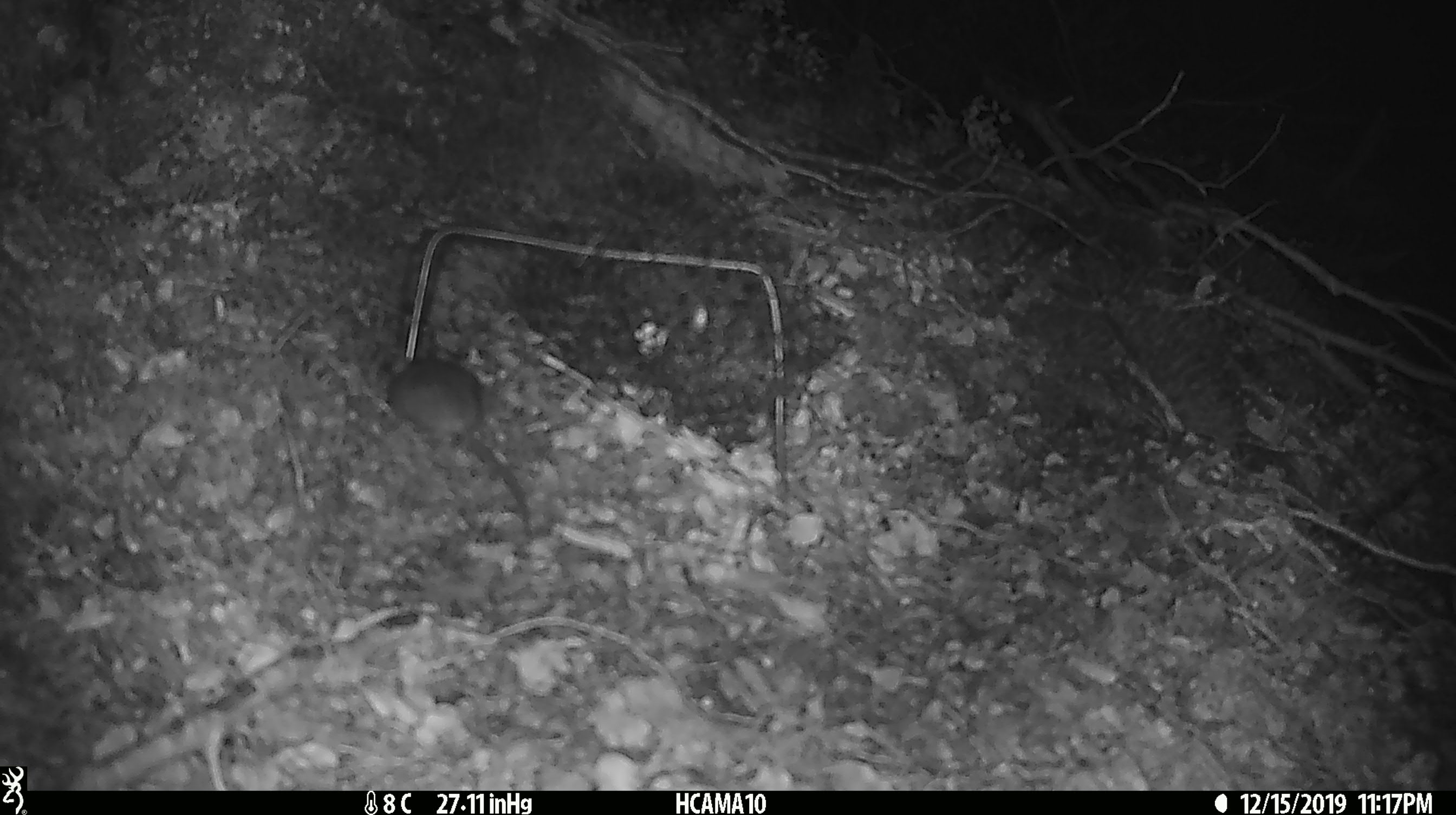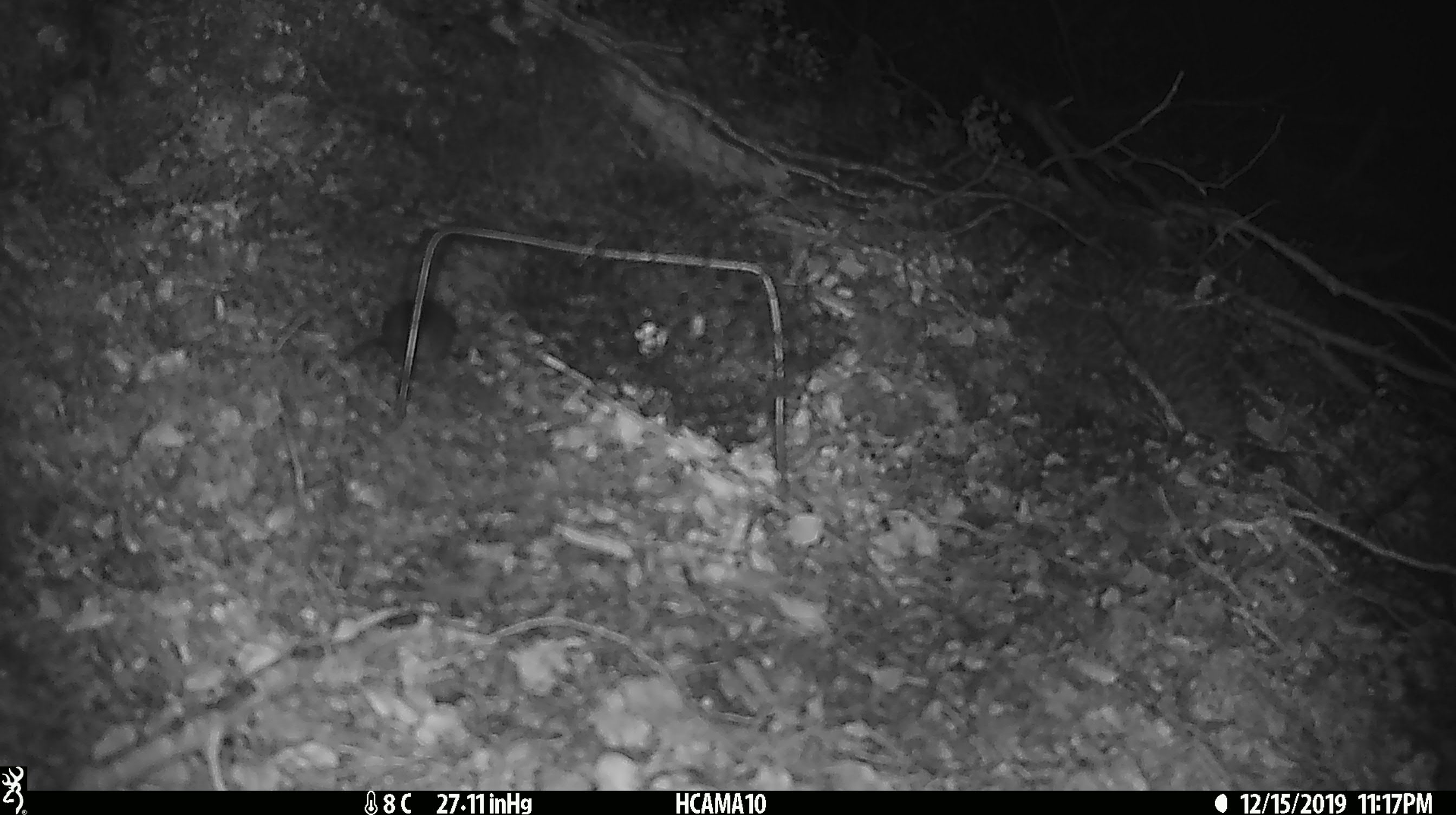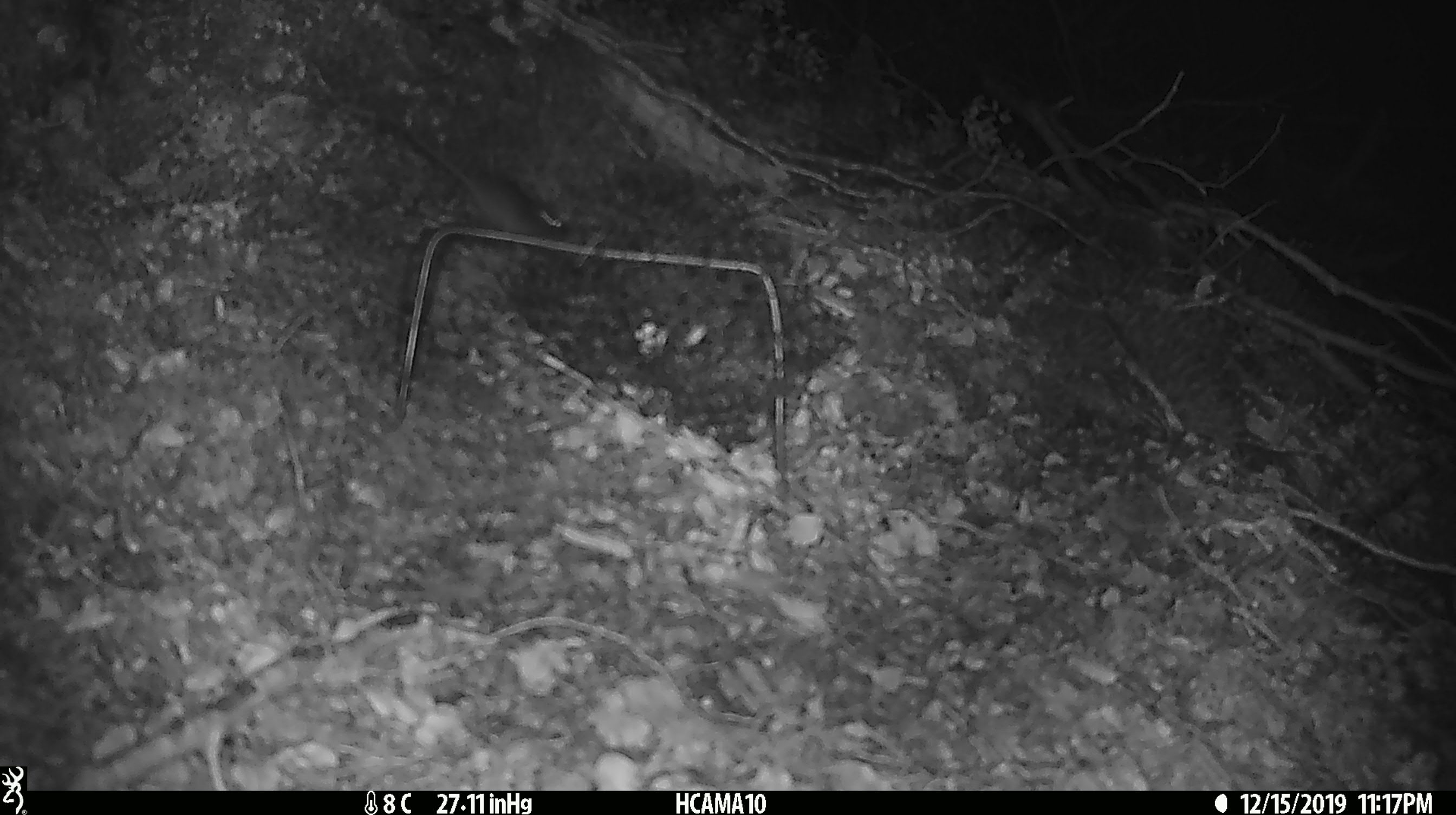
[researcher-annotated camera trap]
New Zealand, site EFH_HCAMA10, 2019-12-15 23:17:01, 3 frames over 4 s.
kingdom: Animalia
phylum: Chordata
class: Mammalia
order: Rodentia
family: Muridae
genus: Mus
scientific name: Mus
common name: mouse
Mouse (Mus).